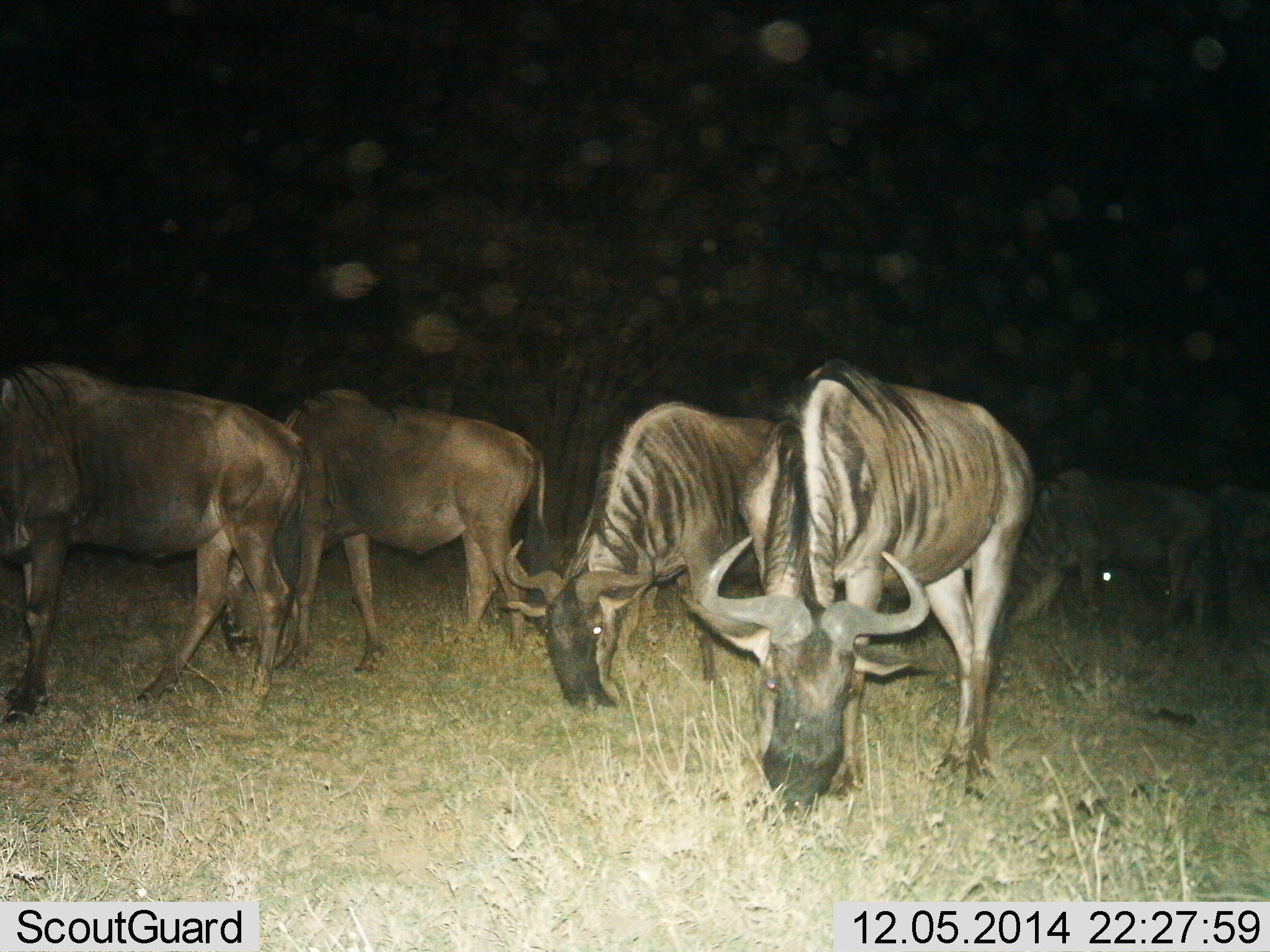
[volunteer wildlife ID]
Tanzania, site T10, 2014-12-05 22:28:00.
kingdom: Animalia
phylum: Chordata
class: Mammalia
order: Artiodactyla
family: Bovidae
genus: Connochaetes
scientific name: Connochaetes taurinus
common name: blue wildebeest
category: wildebeest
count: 6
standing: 40%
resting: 0%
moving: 0%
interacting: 0%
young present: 0%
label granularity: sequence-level